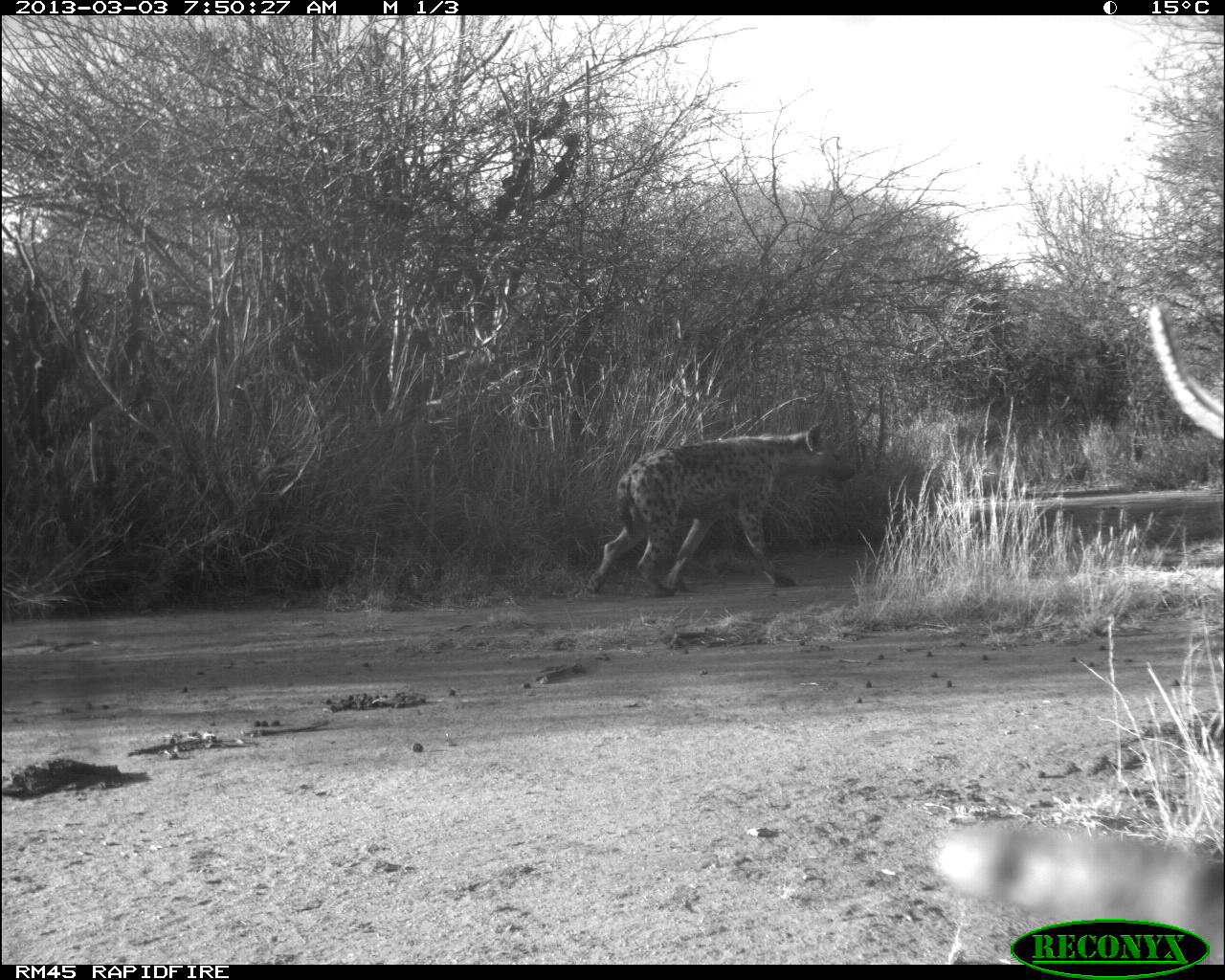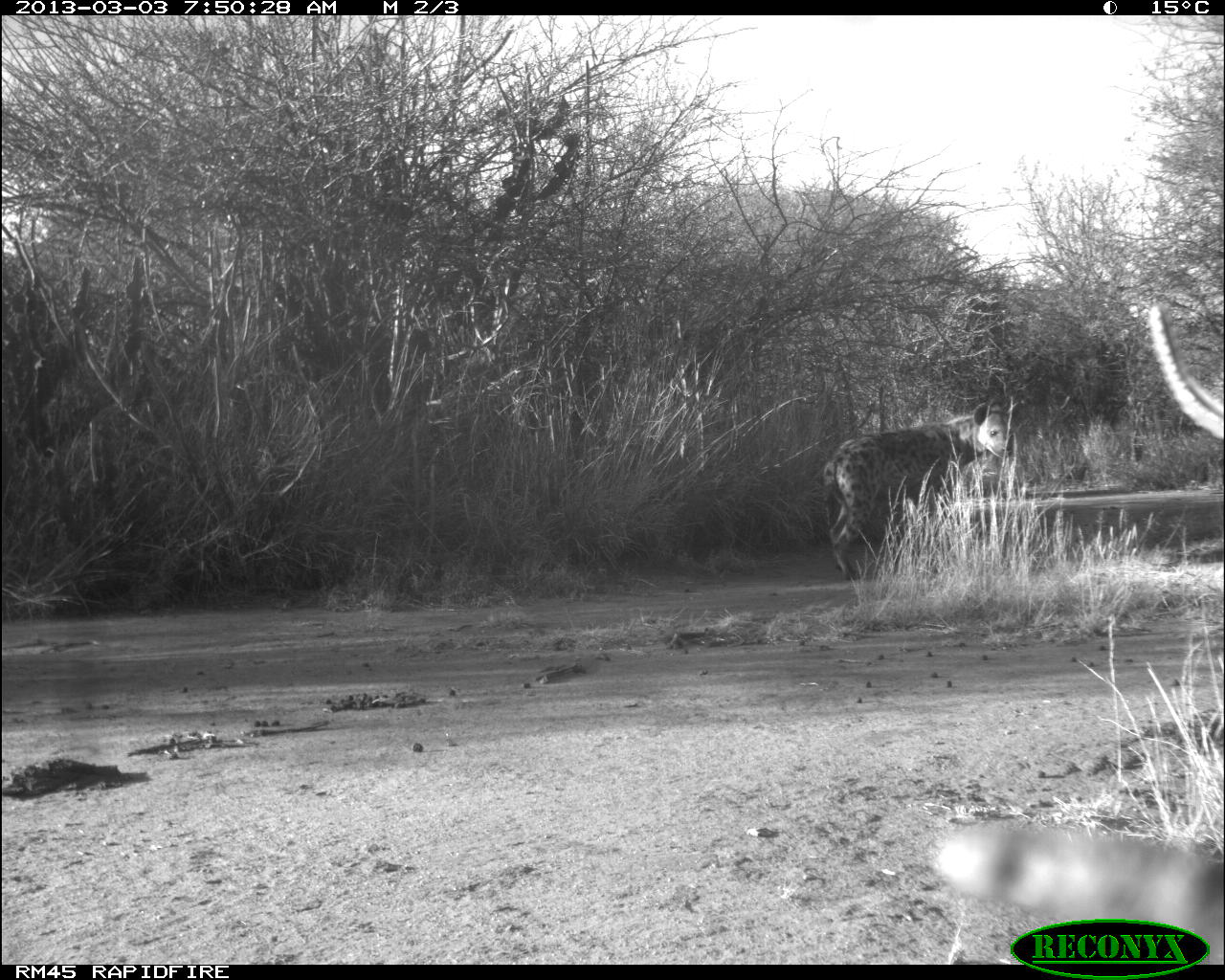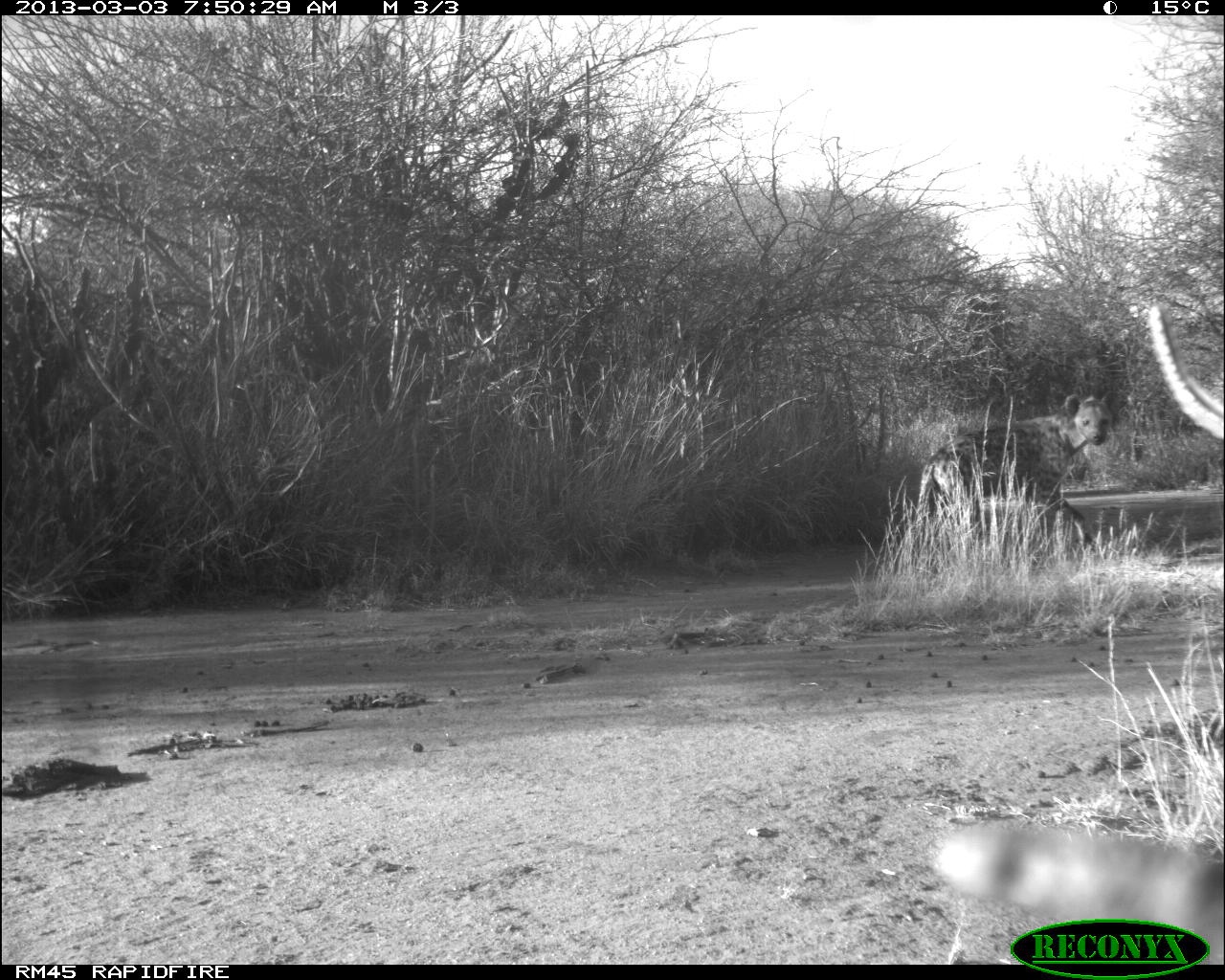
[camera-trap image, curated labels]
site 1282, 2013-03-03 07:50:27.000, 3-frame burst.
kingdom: Animalia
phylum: Chordata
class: Mammalia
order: Carnivora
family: Hyaenidae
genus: Crocuta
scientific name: Crocuta crocuta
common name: spotted hyena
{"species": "Crocuta crocuta (spotted hyena)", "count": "1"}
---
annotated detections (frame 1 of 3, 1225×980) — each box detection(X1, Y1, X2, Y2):
crocuta crocuta: detection(585, 396, 857, 602)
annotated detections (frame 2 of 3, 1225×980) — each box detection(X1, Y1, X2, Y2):
crocuta crocuta: detection(823, 395, 1027, 580)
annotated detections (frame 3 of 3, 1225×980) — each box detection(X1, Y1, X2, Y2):
crocuta crocuta: detection(915, 388, 1115, 567)